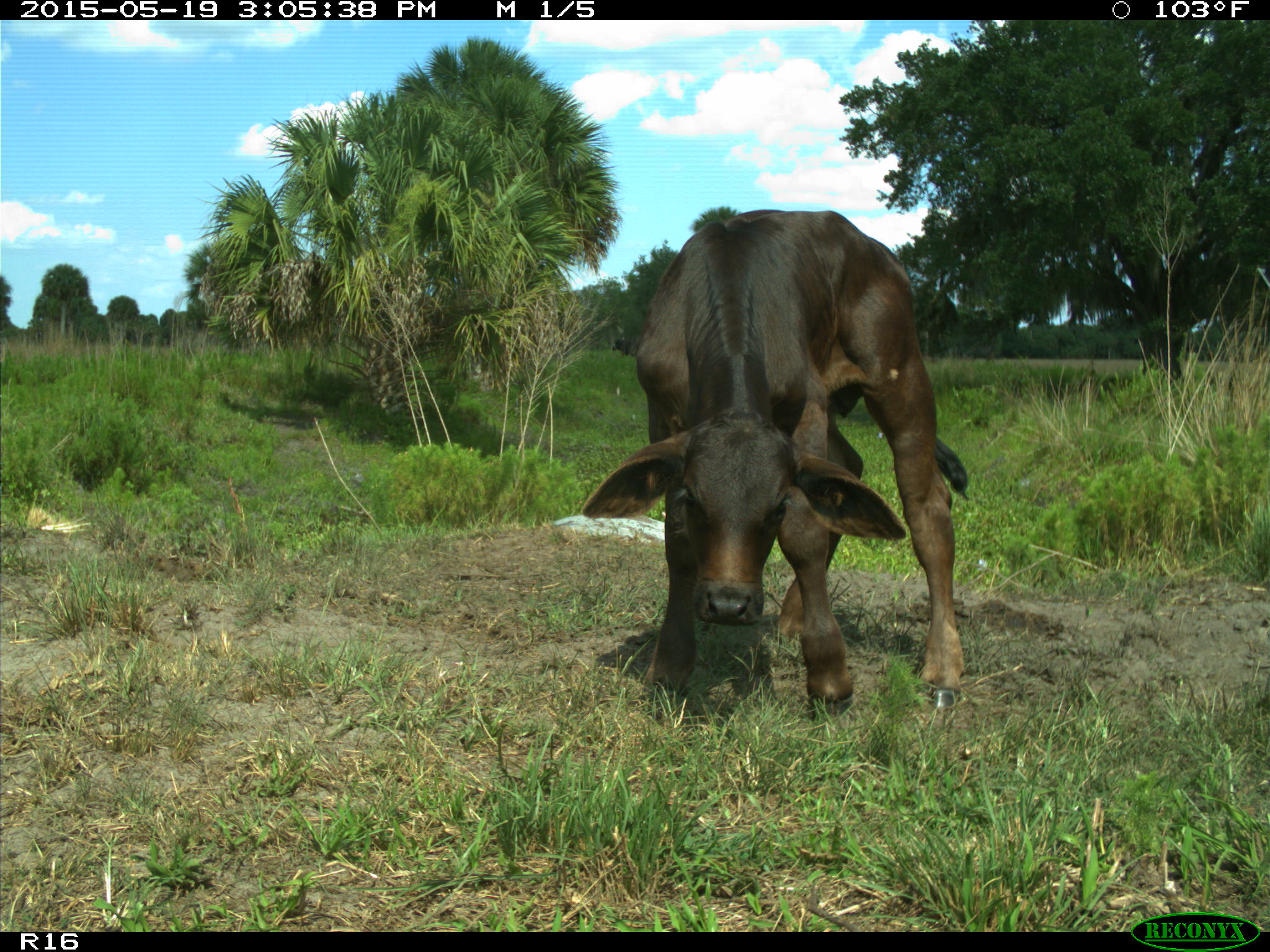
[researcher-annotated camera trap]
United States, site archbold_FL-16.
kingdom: Animalia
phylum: Chordata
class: Mammalia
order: Artiodactyla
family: Bovidae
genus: Bos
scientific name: Bos taurus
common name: domestic cow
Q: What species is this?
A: Bos taurus (domestic cow).